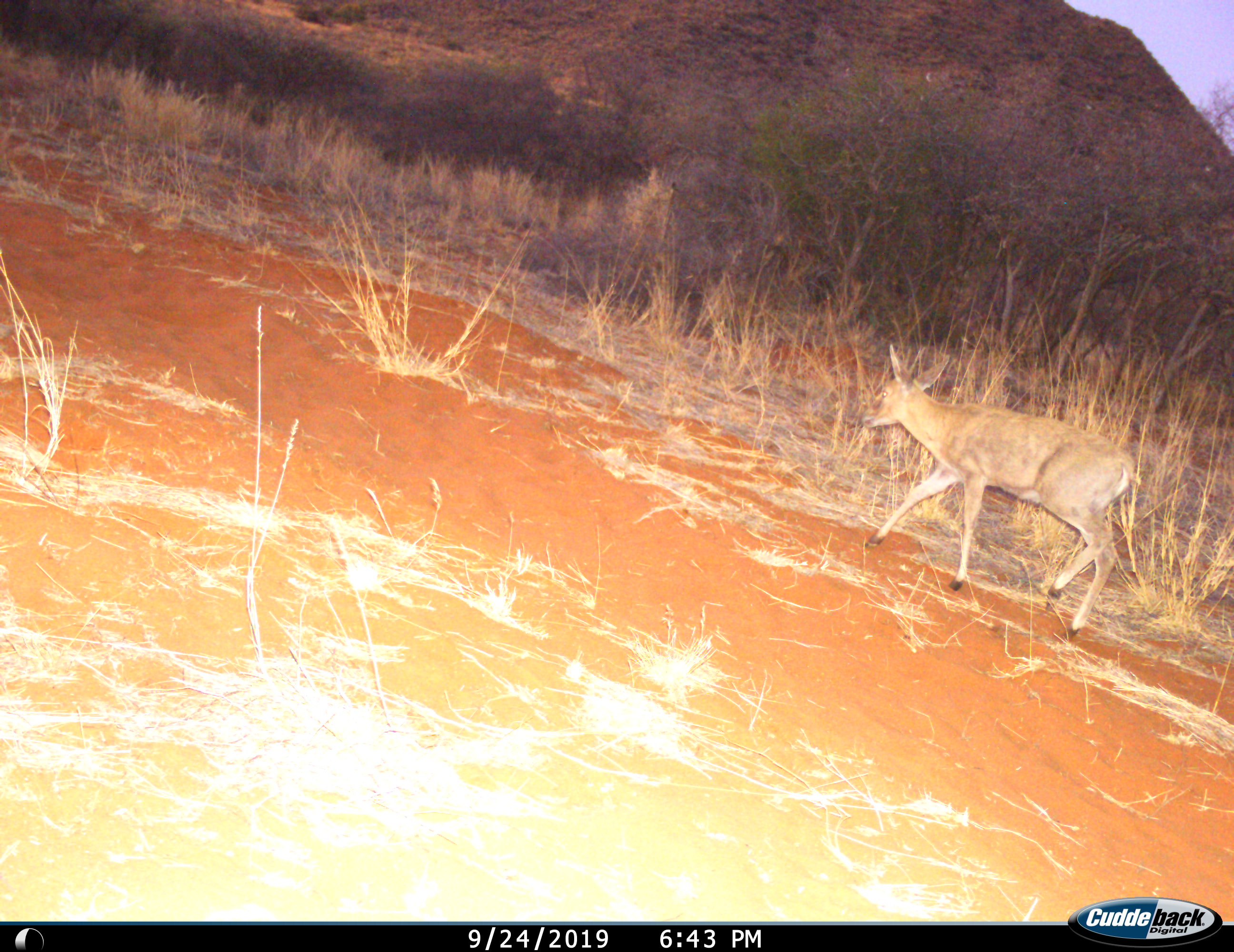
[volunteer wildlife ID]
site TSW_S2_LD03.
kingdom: Animalia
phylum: Chordata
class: Mammalia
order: Artiodactyla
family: Bovidae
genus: Sylvicapra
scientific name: Sylvicapra grimmia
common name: common duiker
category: duikercommongrey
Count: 1.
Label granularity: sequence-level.